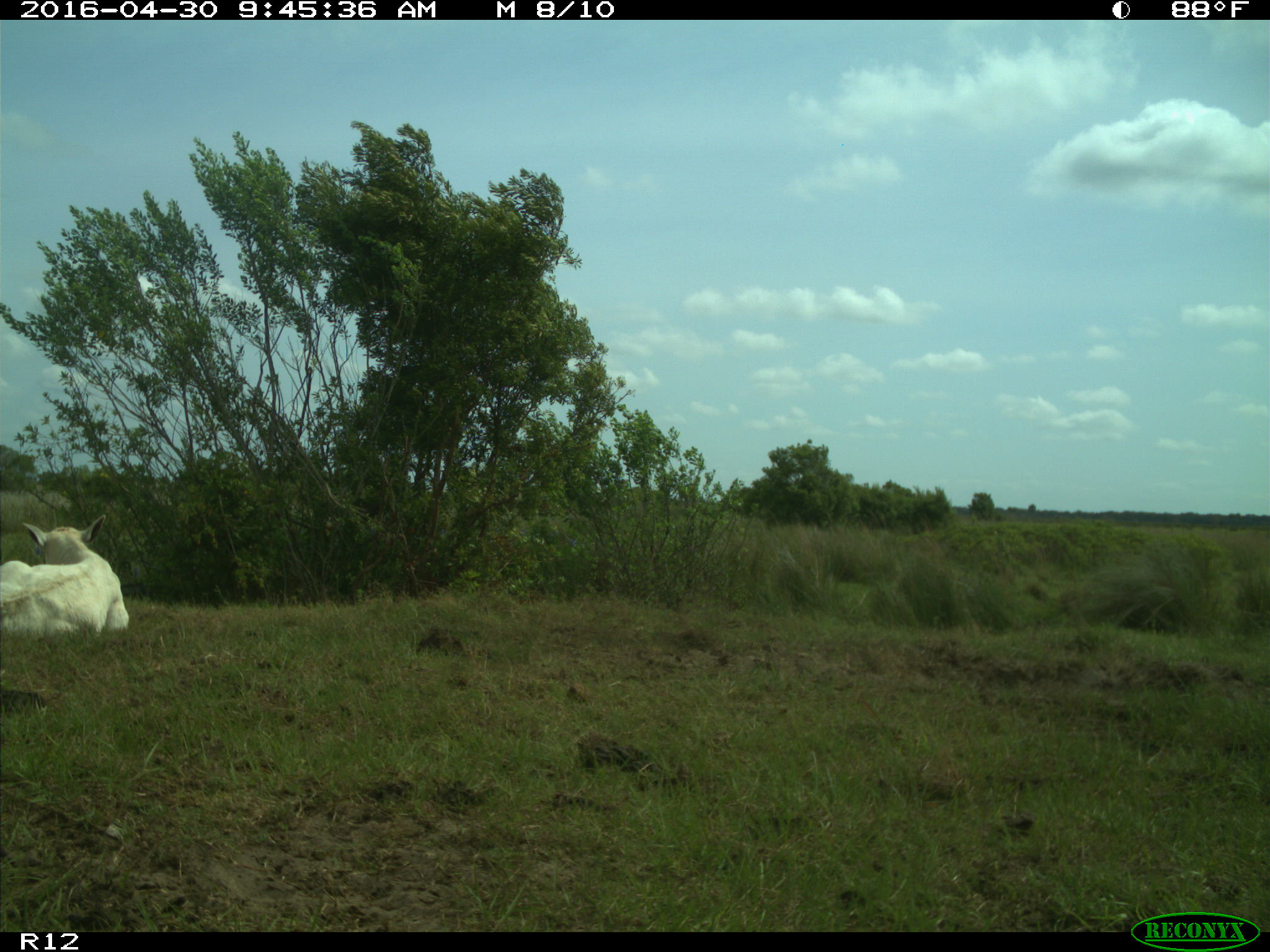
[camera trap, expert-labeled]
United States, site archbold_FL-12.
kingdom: Animalia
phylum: Chordata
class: Mammalia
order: Artiodactyla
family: Bovidae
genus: Bos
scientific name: Bos taurus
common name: domestic cow